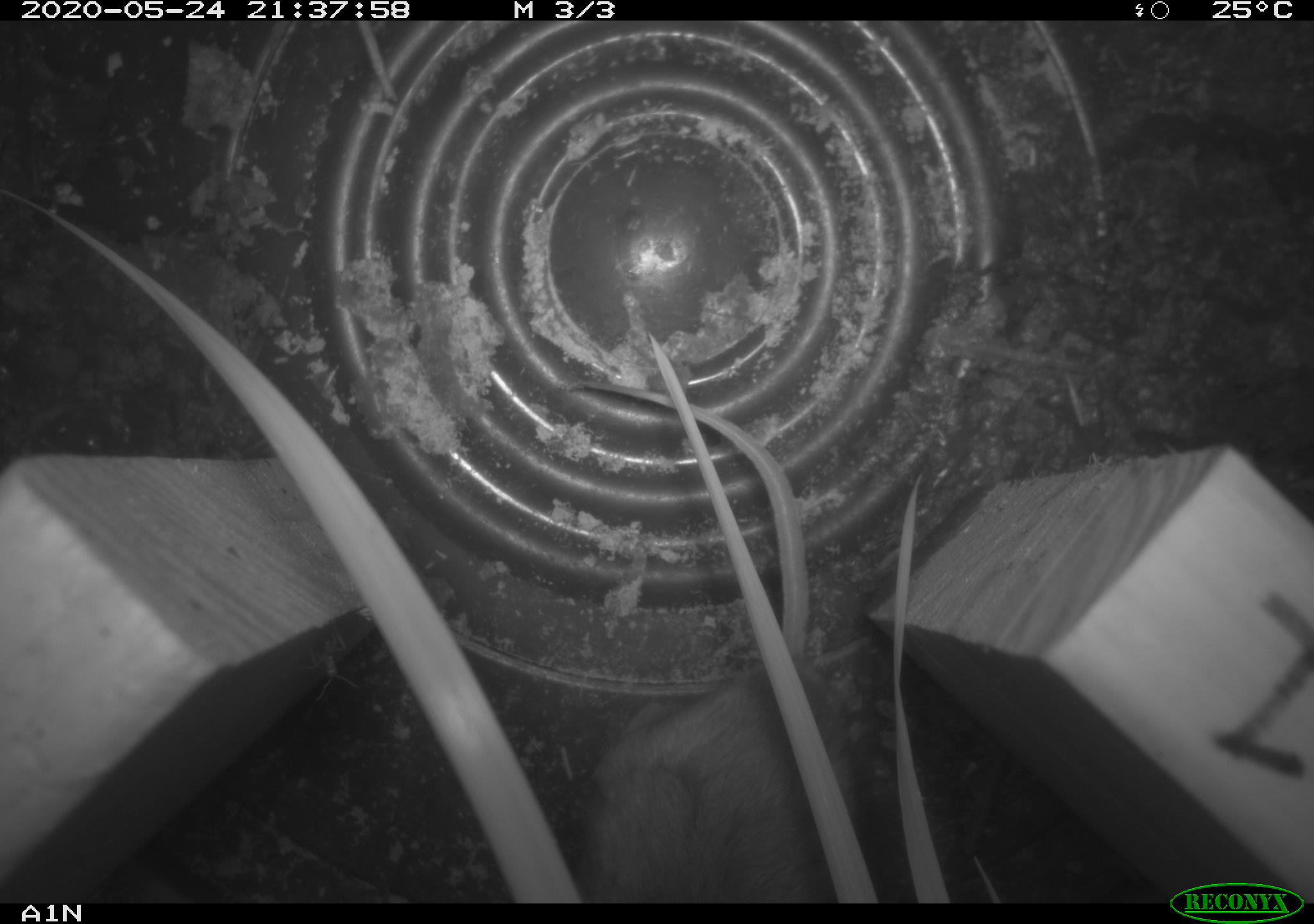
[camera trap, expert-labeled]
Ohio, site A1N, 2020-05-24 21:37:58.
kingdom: Animalia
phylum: Chordata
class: Mammalia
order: Rodentia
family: Cricetidae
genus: Peromyscus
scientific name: Peromyscus leucopus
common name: white-footed mouse